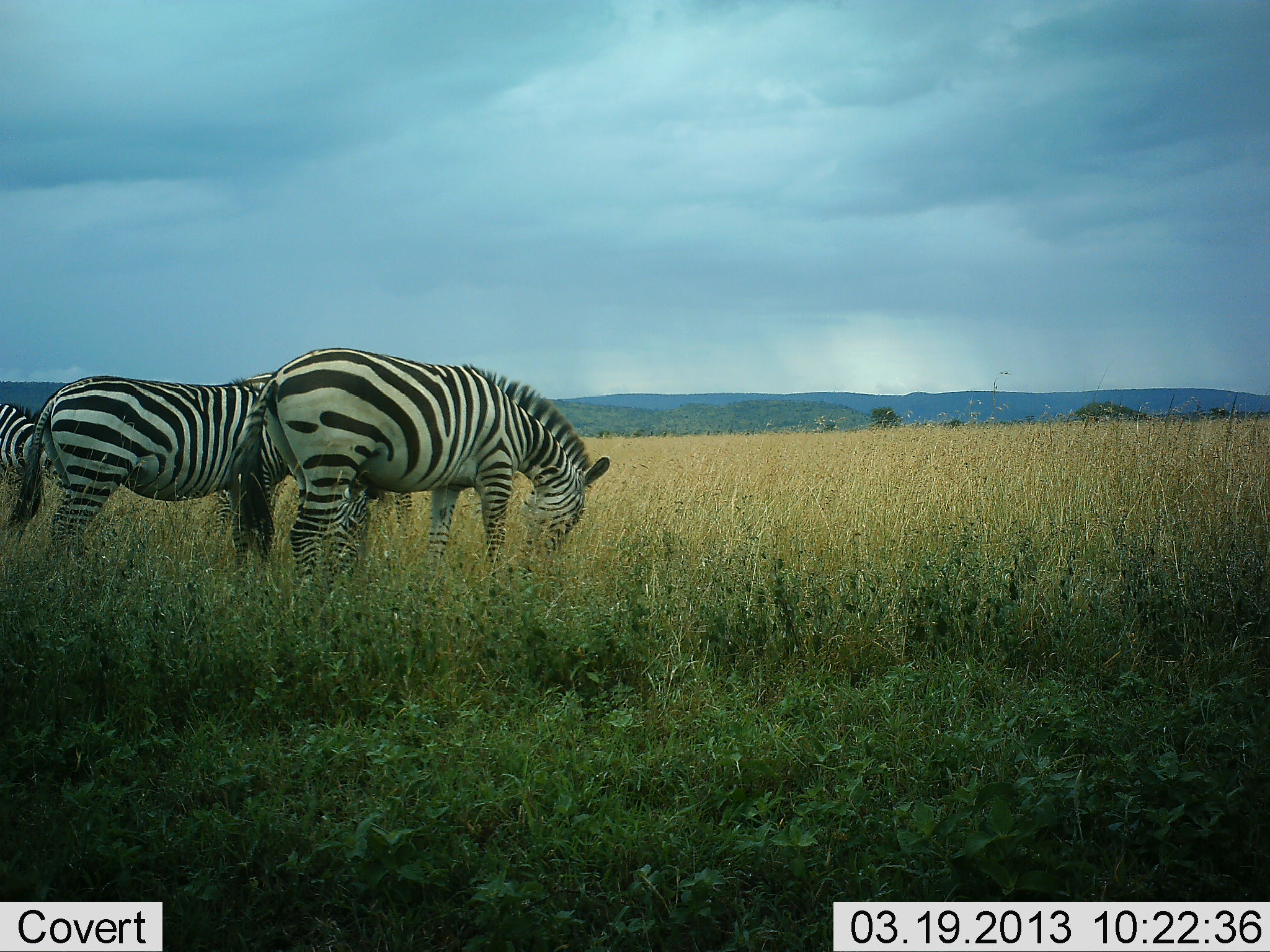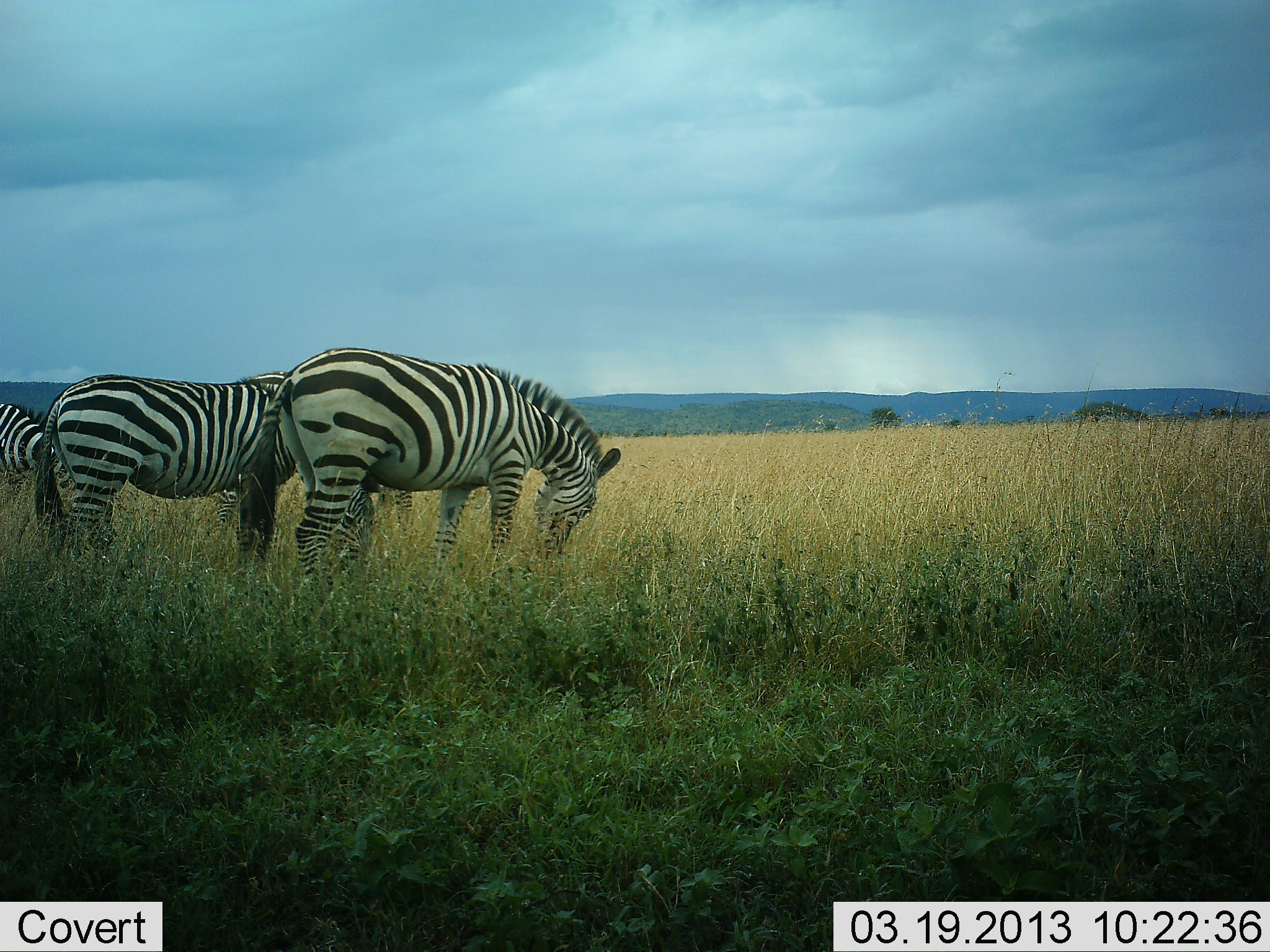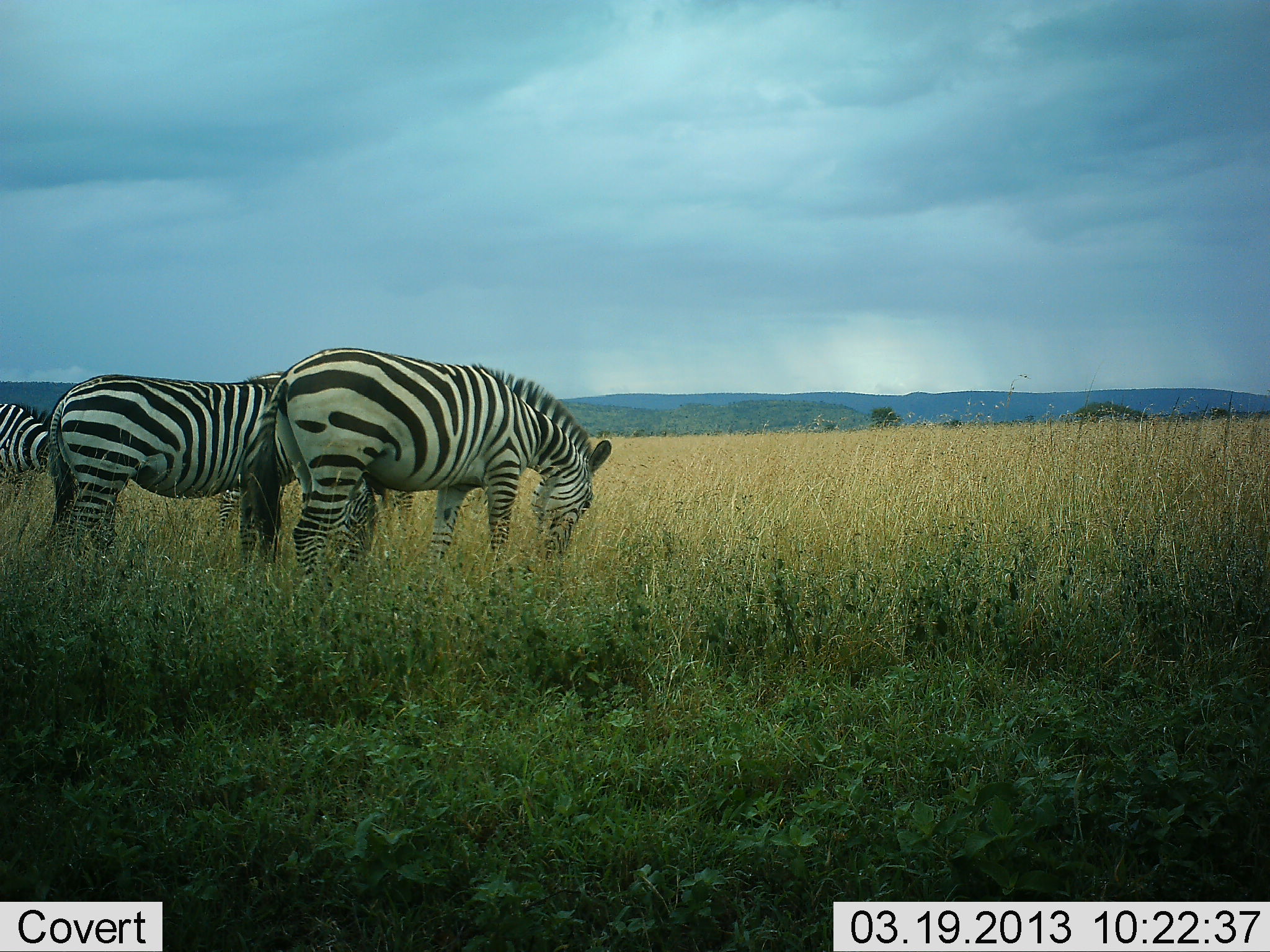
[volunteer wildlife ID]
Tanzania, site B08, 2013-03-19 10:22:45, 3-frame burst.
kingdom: Animalia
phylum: Chordata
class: Mammalia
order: Perissodactyla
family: Equidae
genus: Equus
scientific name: Equus quagga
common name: plains zebra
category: zebra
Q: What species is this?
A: Zebra (plains zebra) (Equus quagga).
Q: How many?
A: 3.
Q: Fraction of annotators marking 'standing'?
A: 28%.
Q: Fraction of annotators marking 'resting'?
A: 0%.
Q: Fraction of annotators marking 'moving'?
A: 8%.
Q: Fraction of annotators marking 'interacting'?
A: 0%.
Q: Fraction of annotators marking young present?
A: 0%.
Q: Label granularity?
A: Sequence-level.